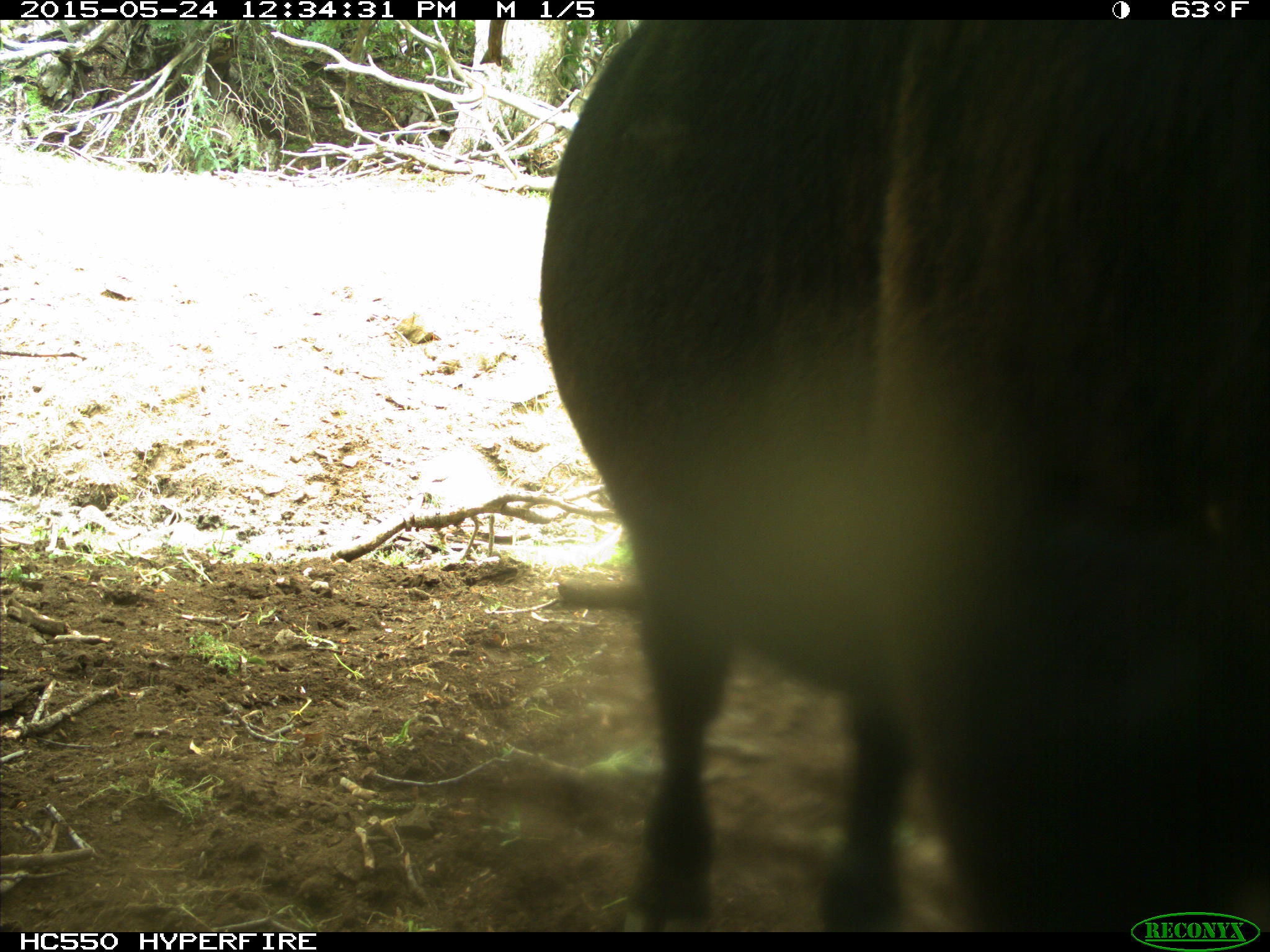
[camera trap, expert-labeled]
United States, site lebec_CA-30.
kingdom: Animalia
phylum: Chordata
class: Mammalia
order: Artiodactyla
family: Bovidae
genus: Bos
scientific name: Bos taurus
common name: domestic cow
Bos taurus (domestic cow).